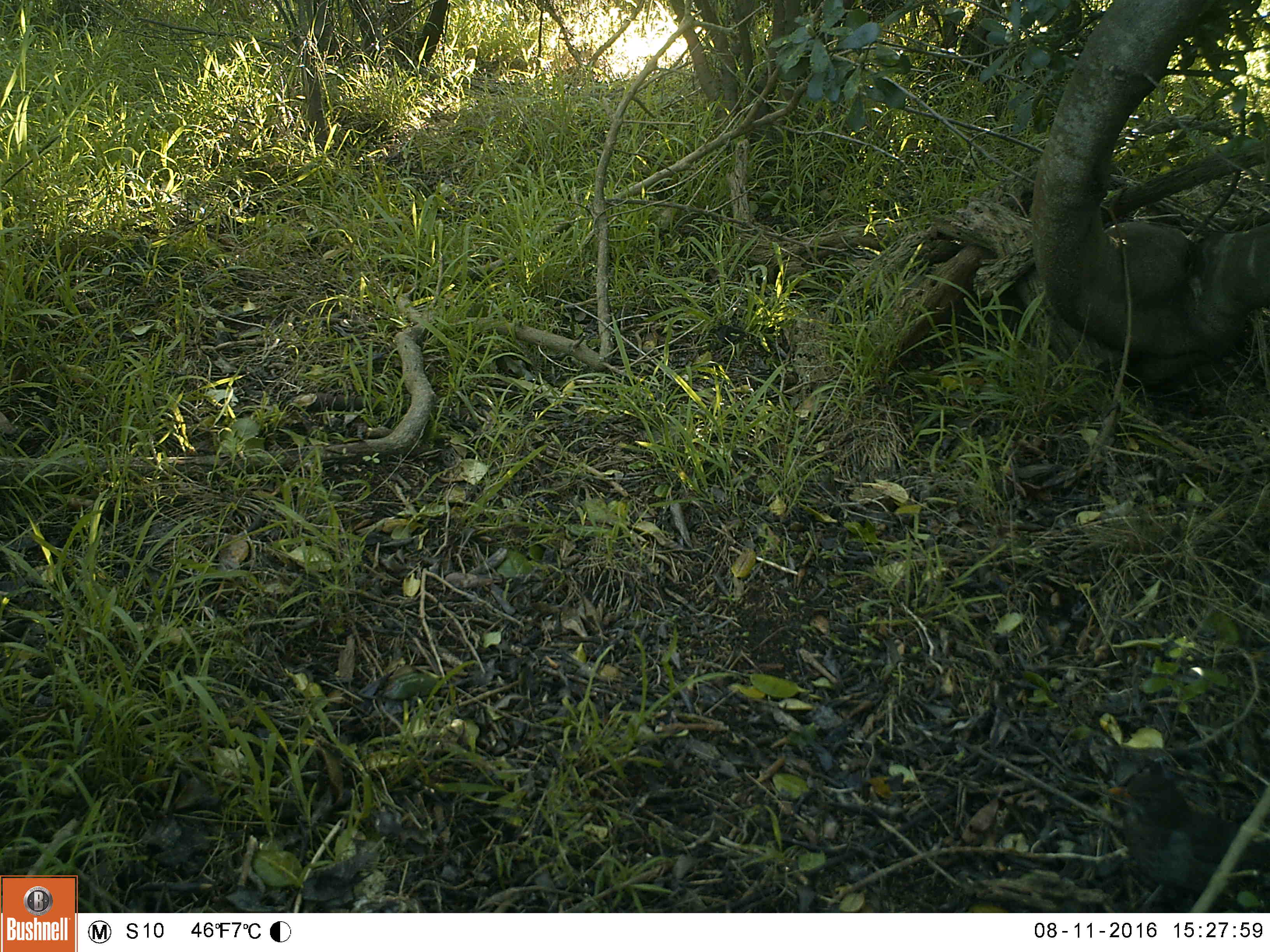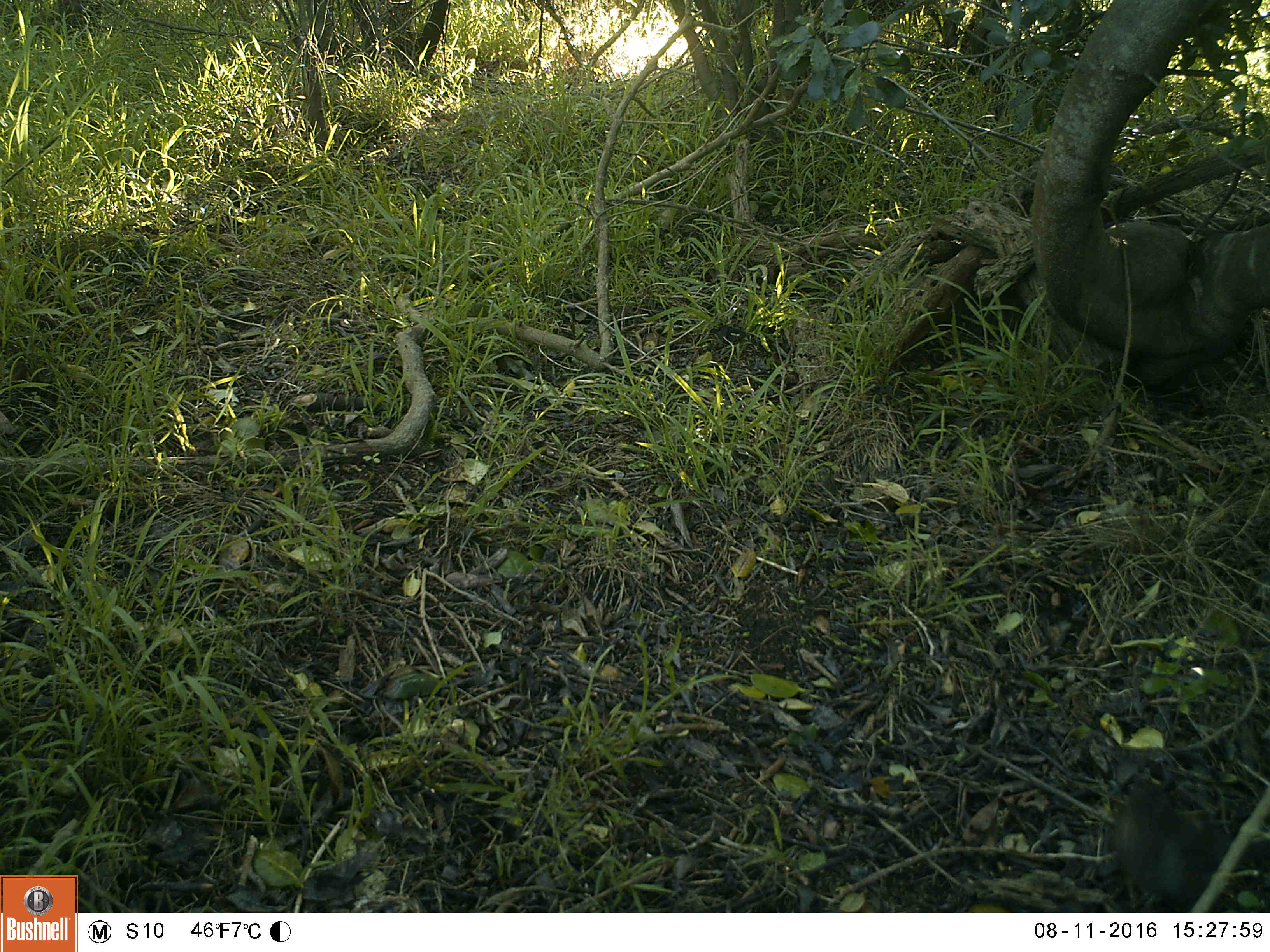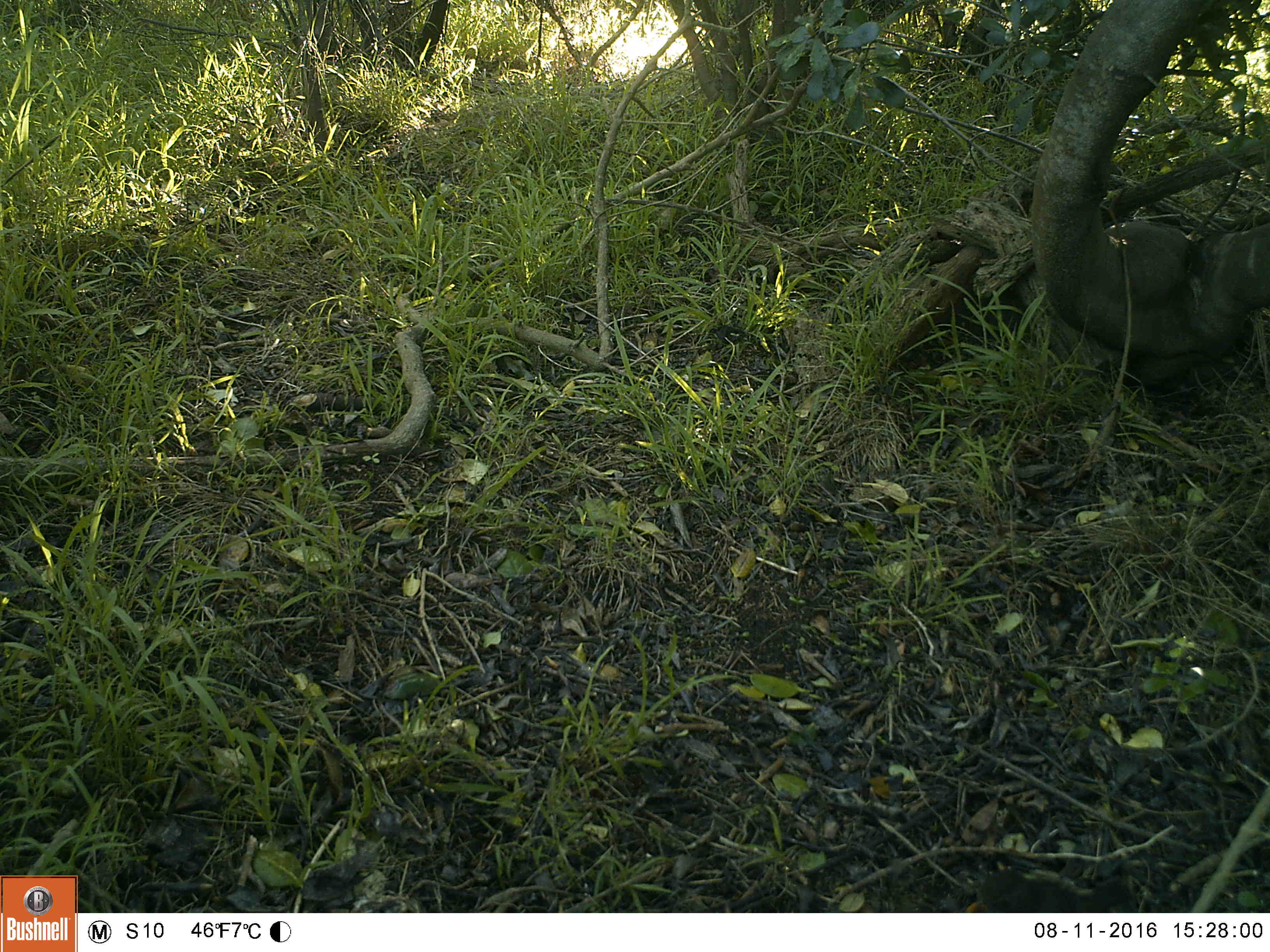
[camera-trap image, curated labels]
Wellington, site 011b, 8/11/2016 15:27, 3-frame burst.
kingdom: Animalia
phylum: Chordata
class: Aves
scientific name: Aves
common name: bird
Bird (Aves).